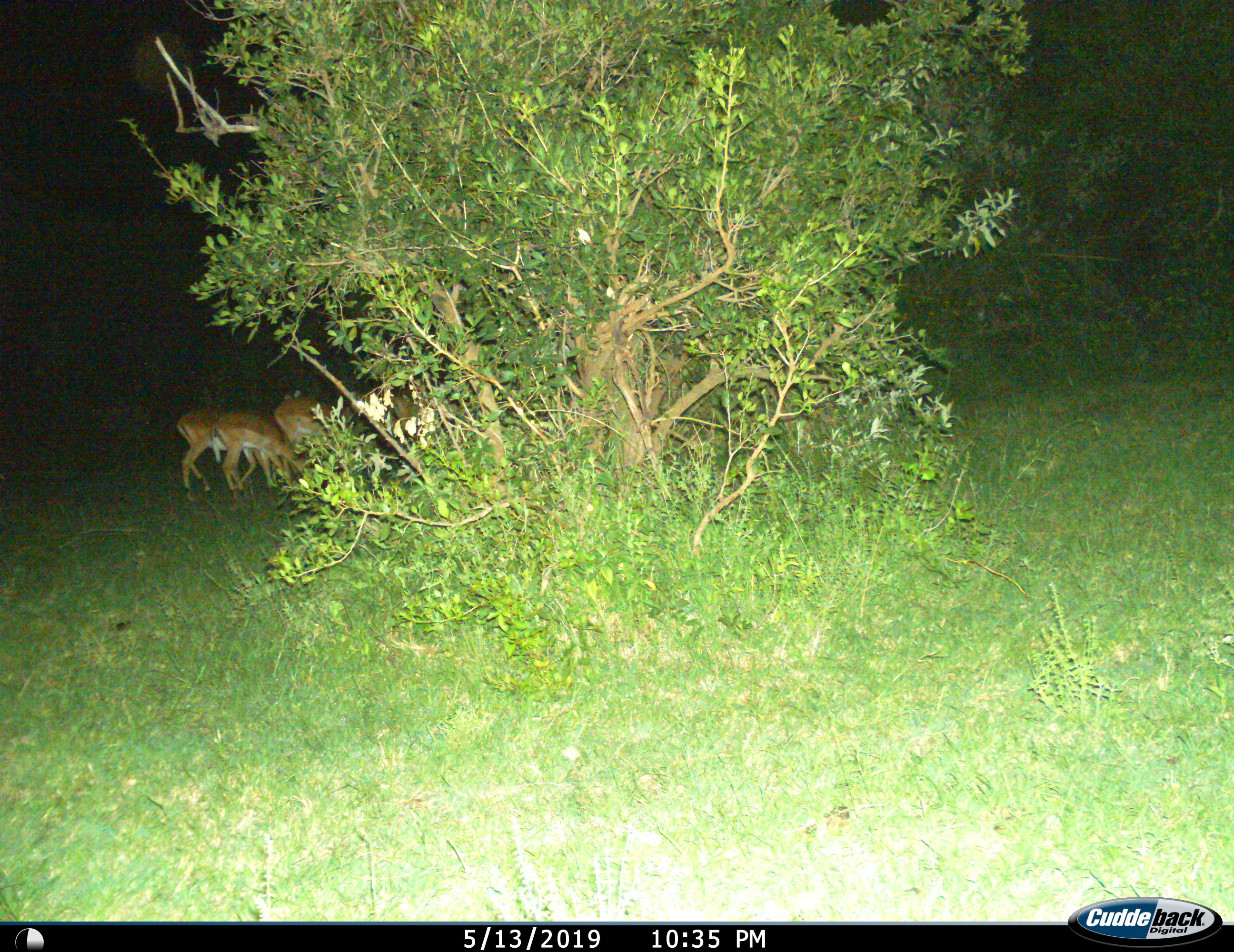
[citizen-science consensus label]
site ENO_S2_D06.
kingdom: Animalia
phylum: Chordata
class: Mammalia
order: Artiodactyla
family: Bovidae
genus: Aepyceros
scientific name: Aepyceros melampus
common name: impala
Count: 4.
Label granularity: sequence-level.